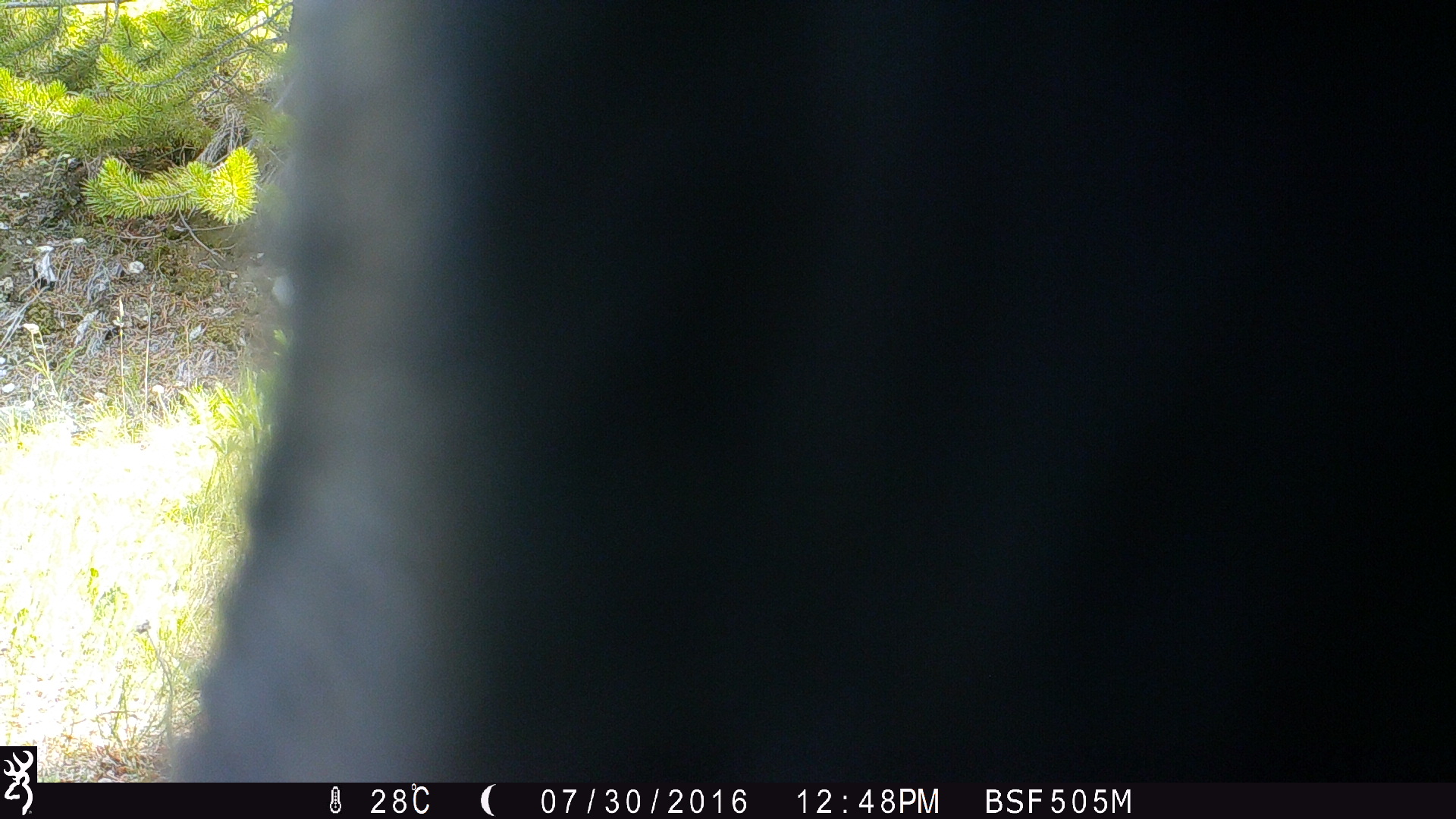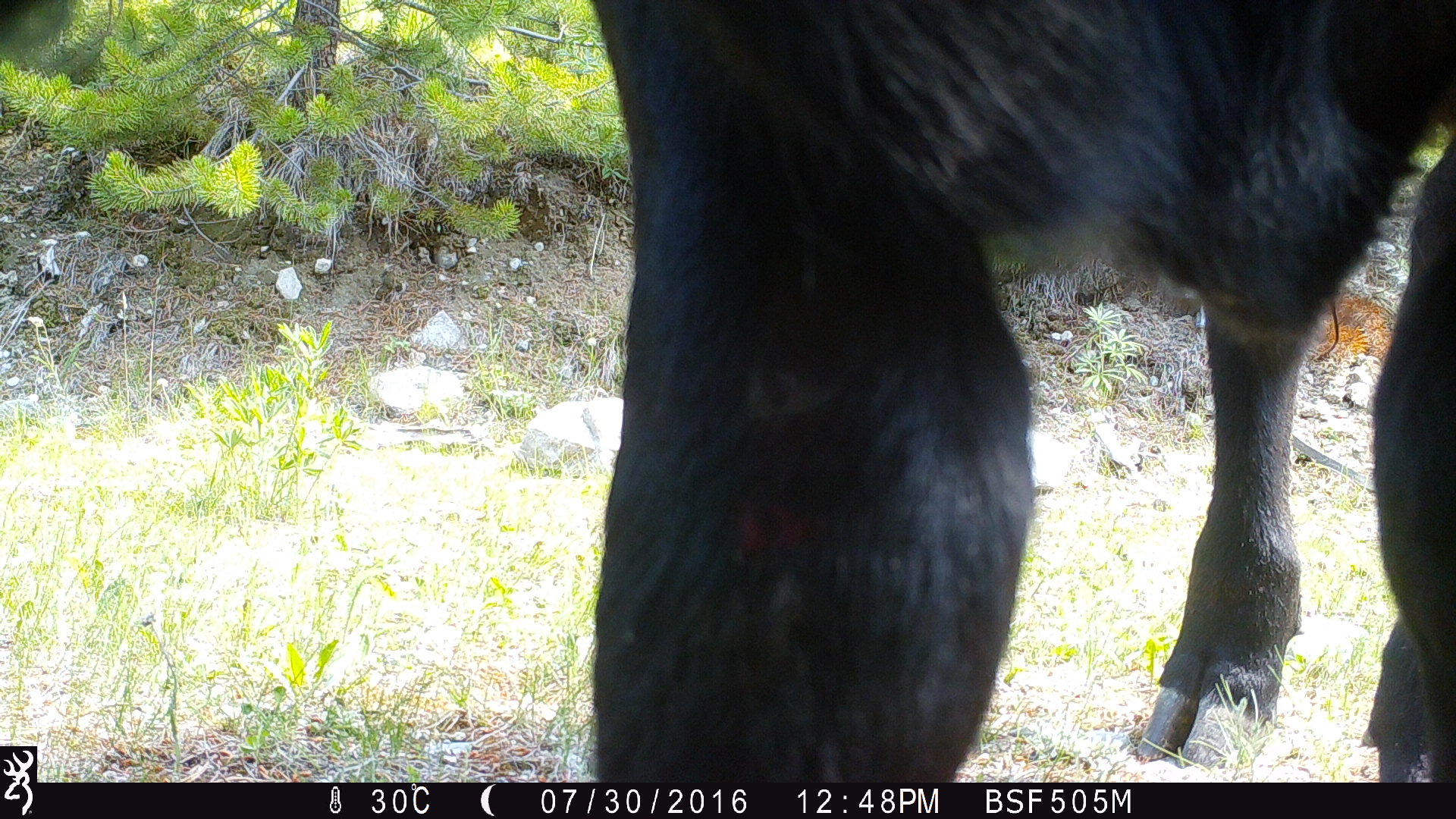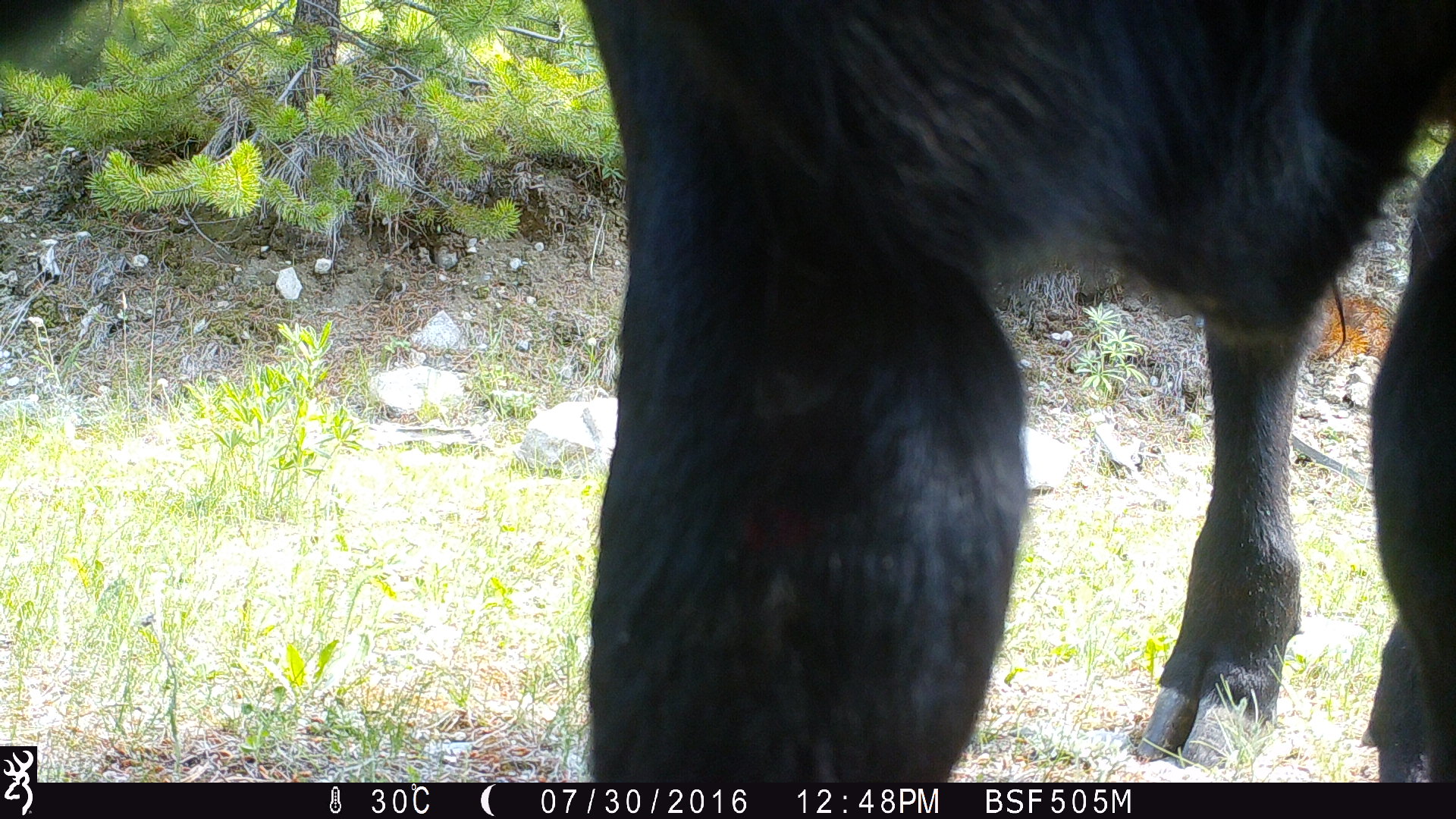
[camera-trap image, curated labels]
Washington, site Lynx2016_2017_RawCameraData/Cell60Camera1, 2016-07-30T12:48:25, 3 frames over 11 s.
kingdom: Animalia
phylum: Chordata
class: Mammalia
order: Artiodactyla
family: Bovidae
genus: Bos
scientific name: Bos taurus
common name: domestic cattle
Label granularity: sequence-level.